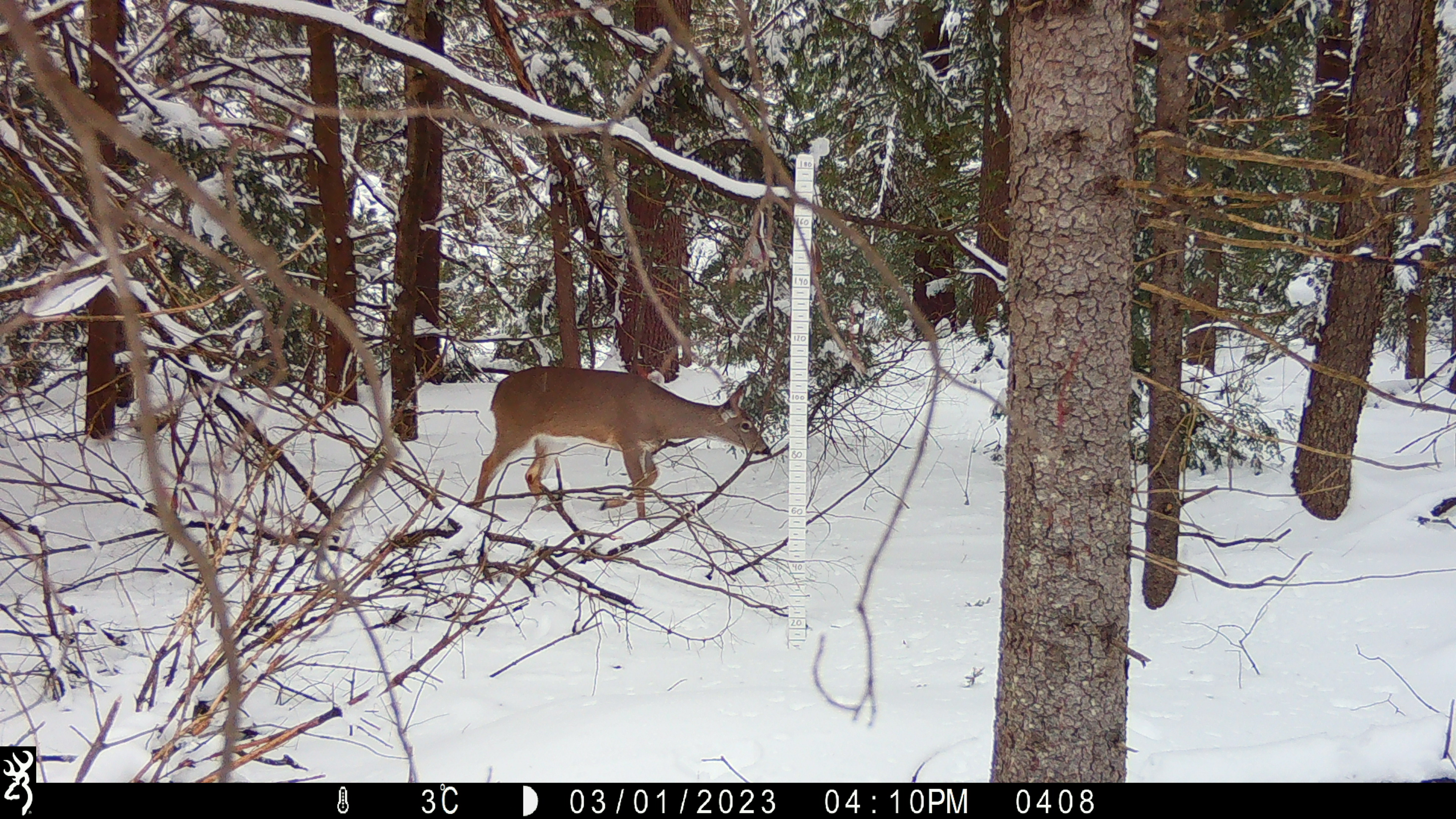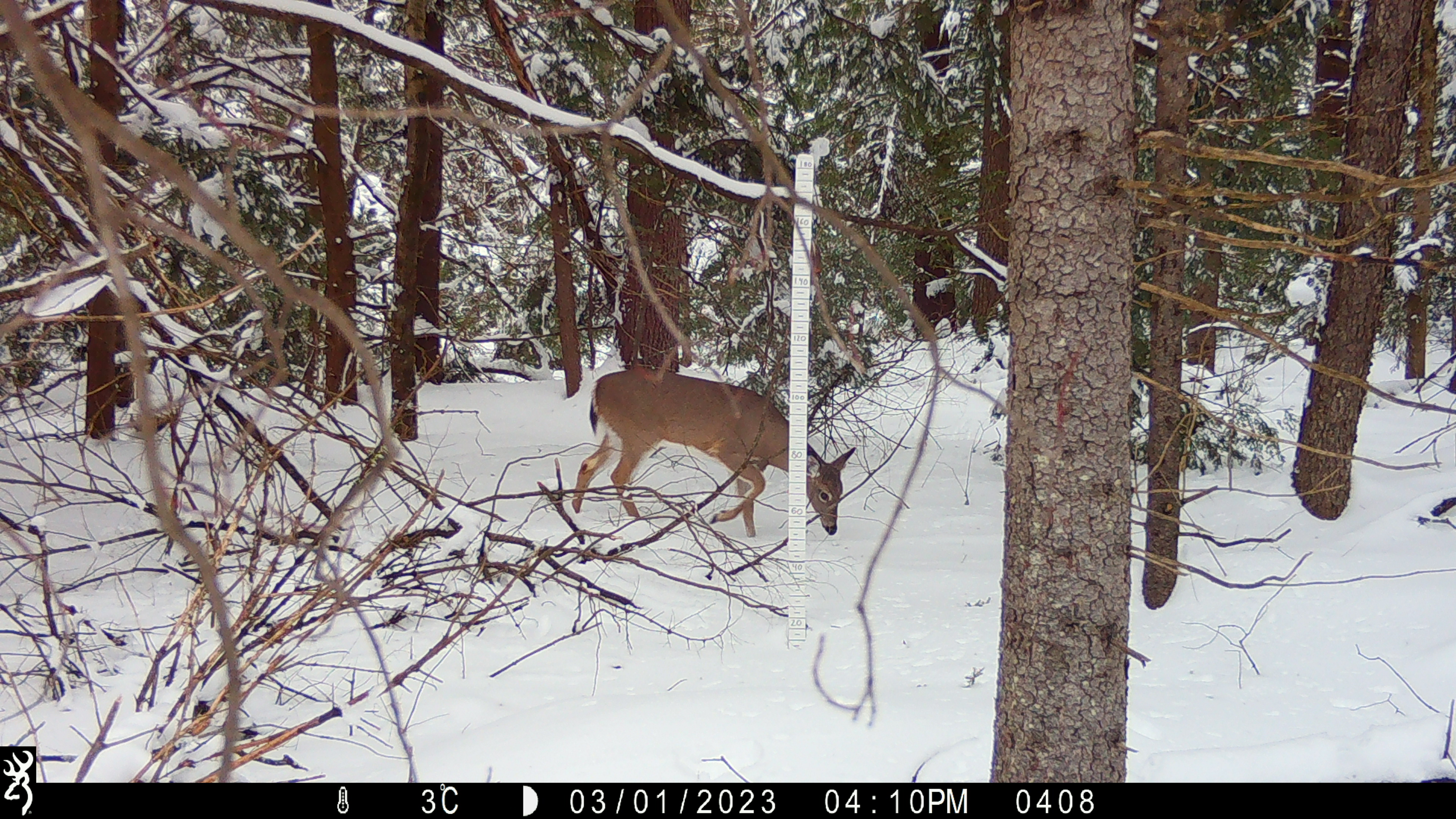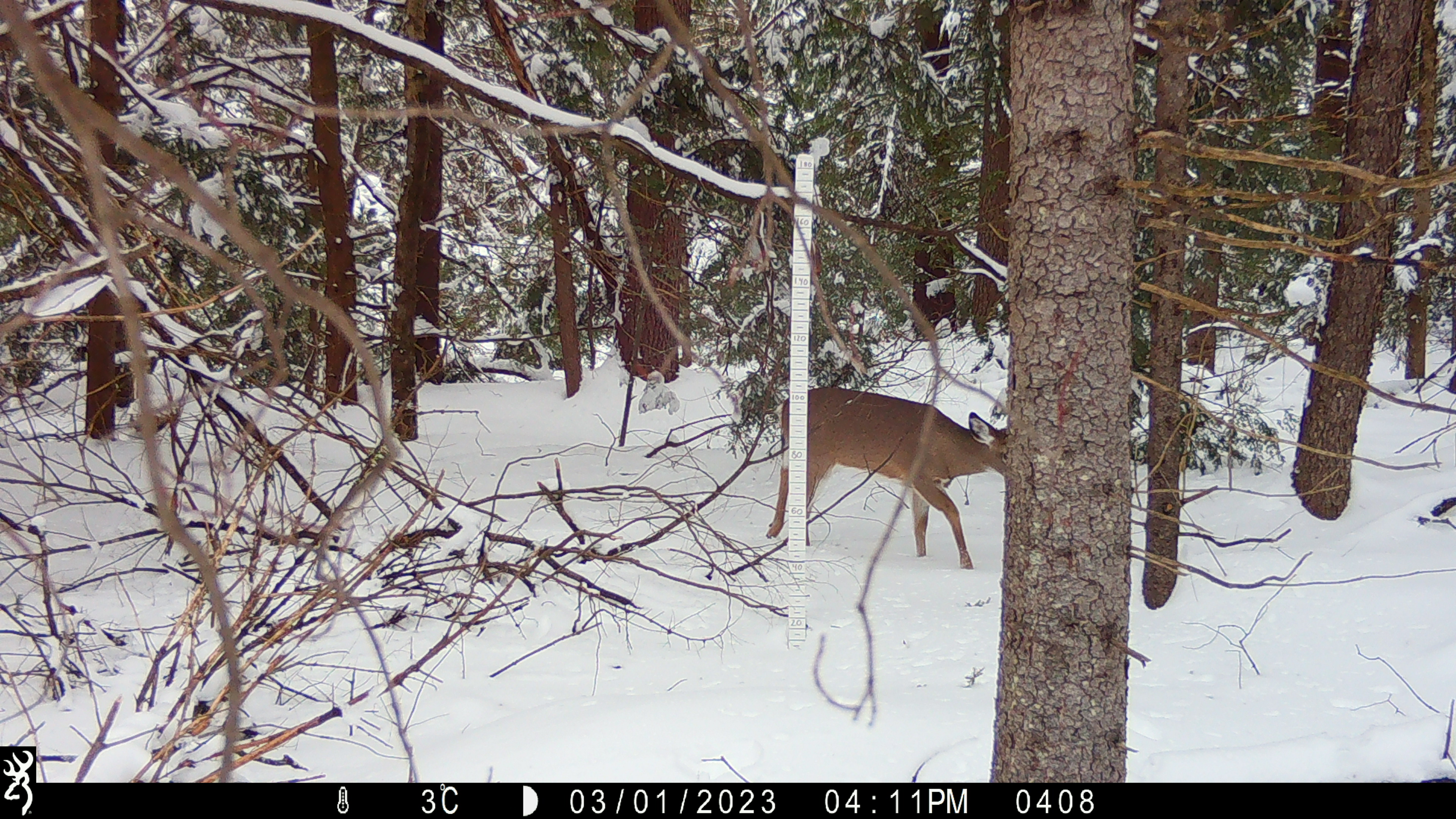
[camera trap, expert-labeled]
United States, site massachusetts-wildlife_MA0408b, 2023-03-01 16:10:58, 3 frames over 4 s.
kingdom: Animalia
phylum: Chordata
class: Mammalia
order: Artiodactyla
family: Cervidae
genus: Odocoileus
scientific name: Odocoileus virginianus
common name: white-tailed deer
White-tailed deer (Odocoileus virginianus).